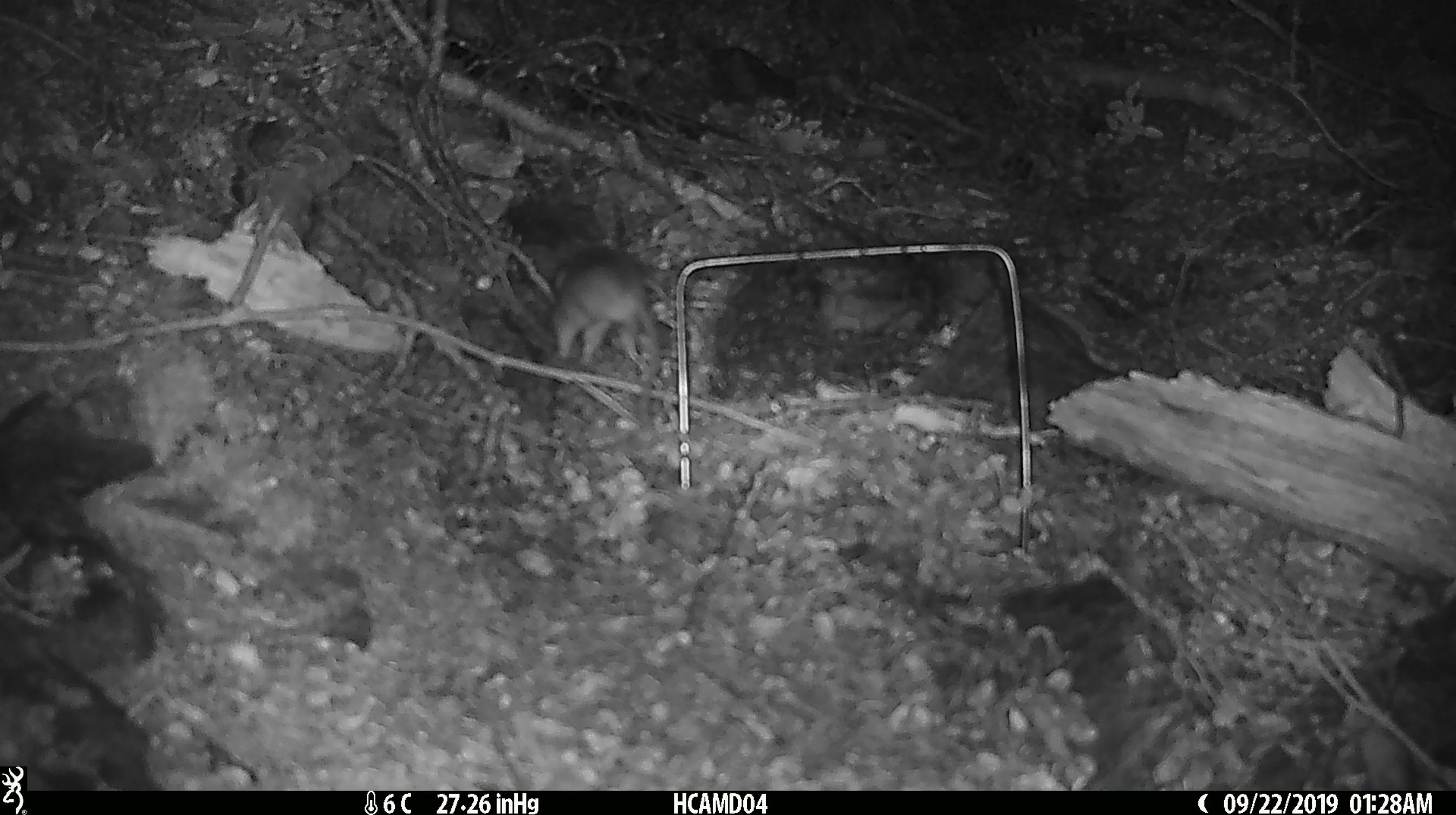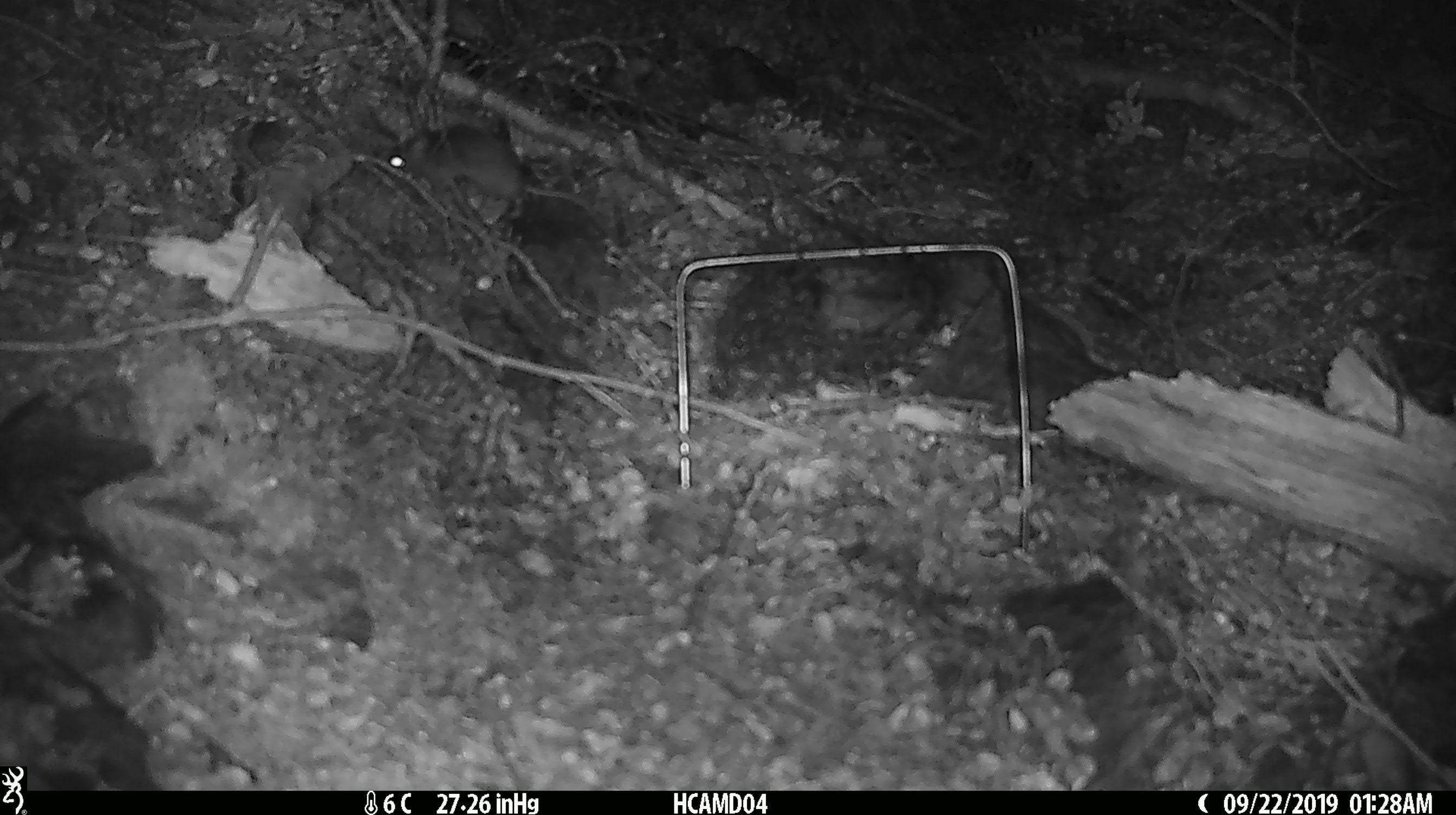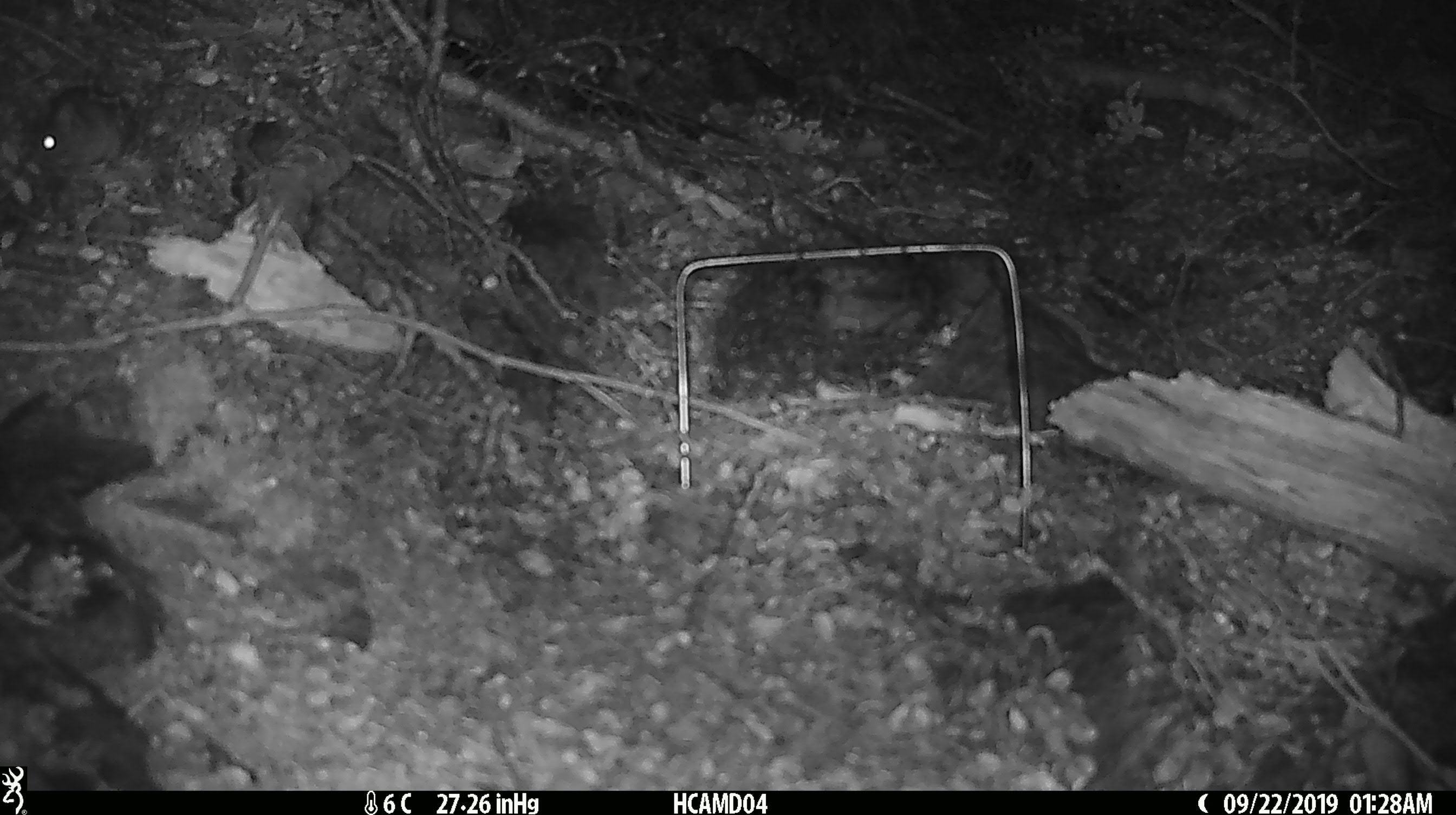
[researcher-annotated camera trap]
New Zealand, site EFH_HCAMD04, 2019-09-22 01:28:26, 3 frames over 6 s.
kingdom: Animalia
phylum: Chordata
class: Mammalia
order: Rodentia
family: Muridae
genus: Mus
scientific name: Mus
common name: mouse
Mouse (Mus).